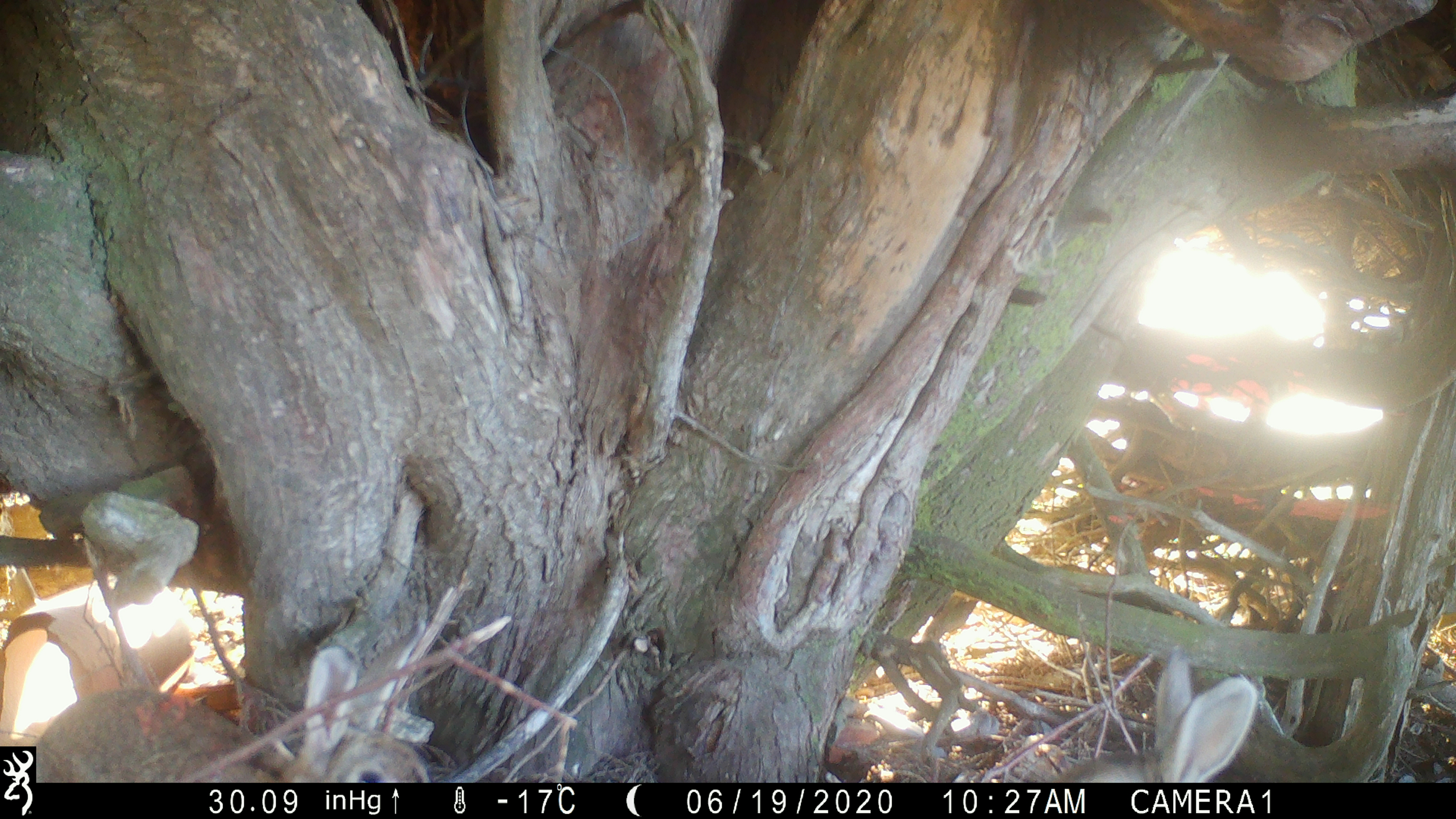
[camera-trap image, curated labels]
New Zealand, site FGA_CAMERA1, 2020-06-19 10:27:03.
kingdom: Animalia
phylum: Chordata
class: Mammalia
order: Lagomorpha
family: Leporidae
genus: Oryctolagus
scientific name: Oryctolagus cuniculus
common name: european rabbit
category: rabbit